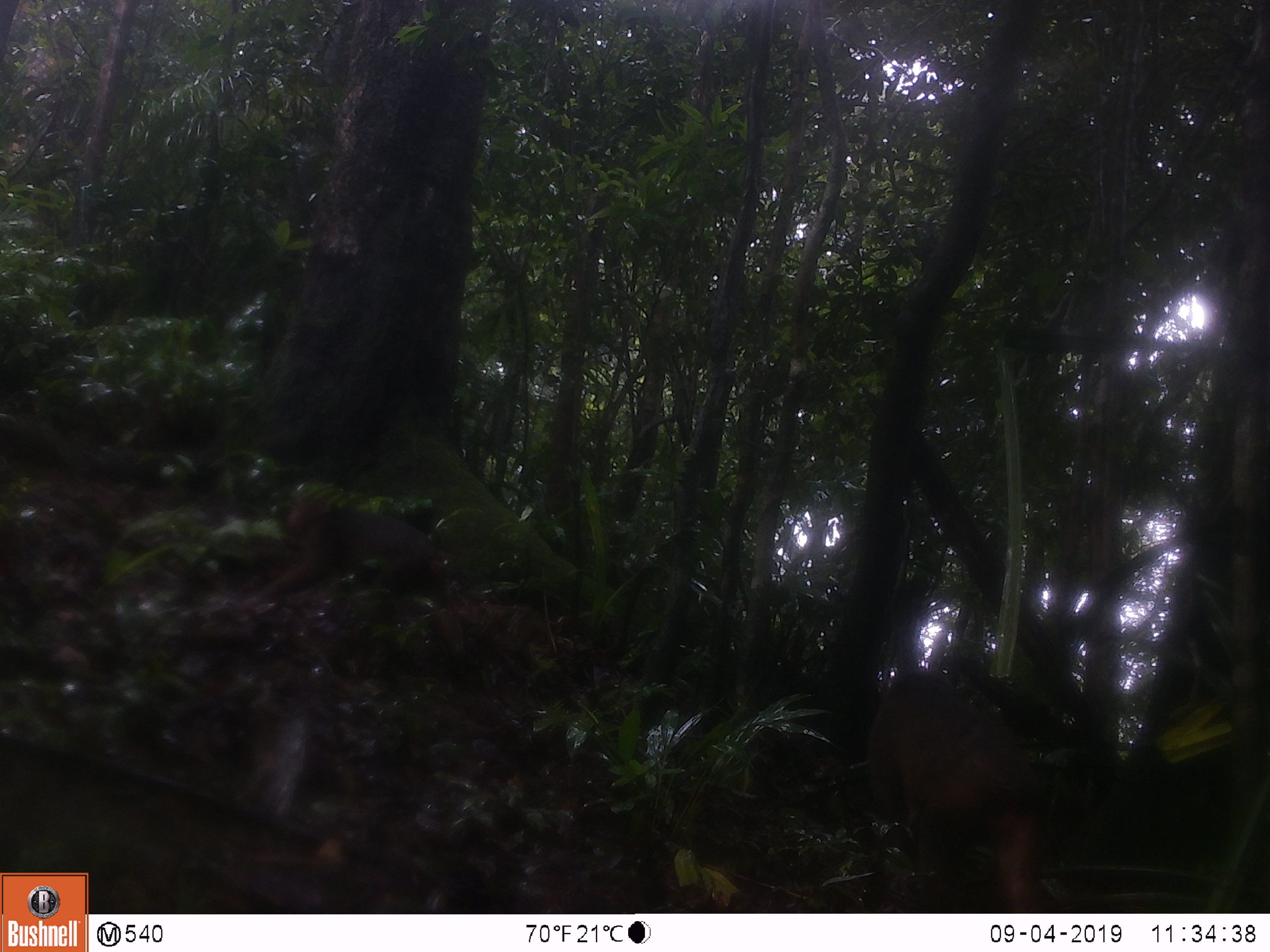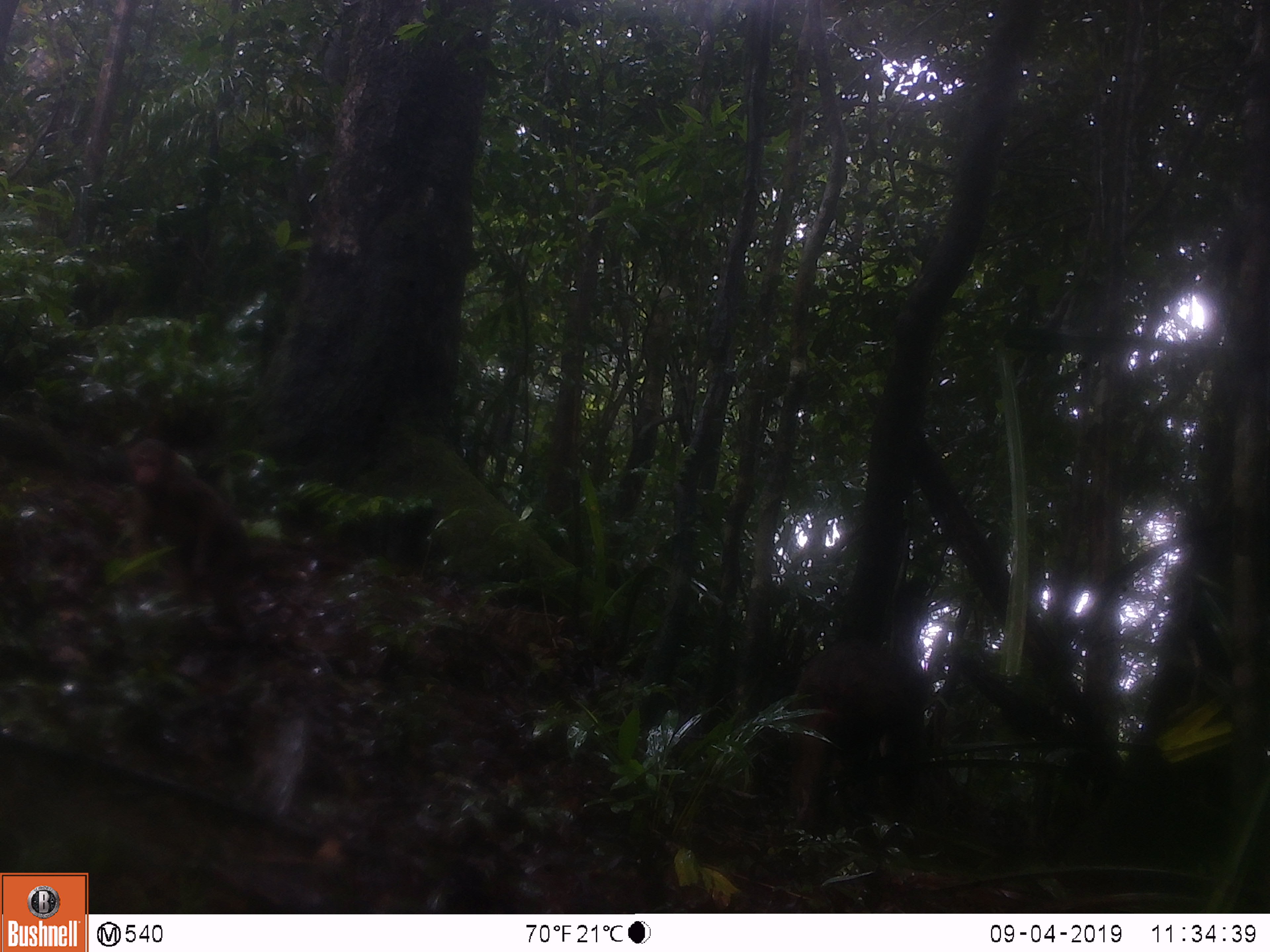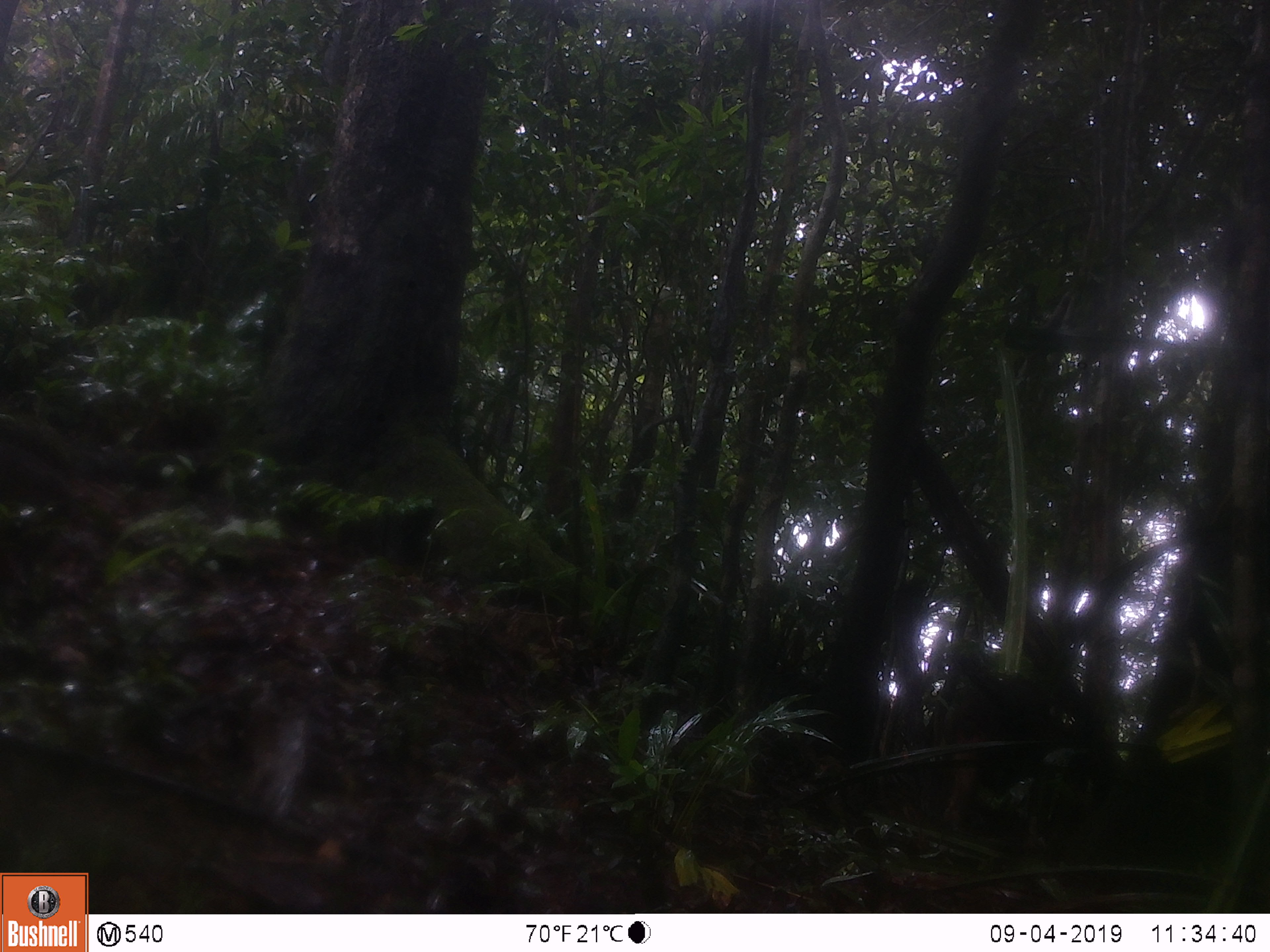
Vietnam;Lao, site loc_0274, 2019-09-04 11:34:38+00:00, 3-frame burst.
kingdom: Animalia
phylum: Chordata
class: Mammalia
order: Primates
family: Cercopithecidae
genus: Macaca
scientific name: Macaca arctoides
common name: stump-tailed macaque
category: stump tailed macaque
Stump tailed macaque (stump-tailed macaque) (Macaca arctoides). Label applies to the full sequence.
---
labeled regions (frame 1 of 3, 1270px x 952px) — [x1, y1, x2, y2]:
stump tailed macaque: [868, 670, 1049, 911]; [261, 496, 449, 610]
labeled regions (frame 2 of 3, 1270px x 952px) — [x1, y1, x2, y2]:
stump tailed macaque: [788, 639, 927, 820]; [123, 438, 256, 627]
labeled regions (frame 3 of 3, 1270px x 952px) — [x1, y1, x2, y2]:
stump tailed macaque: [942, 676, 1062, 827]